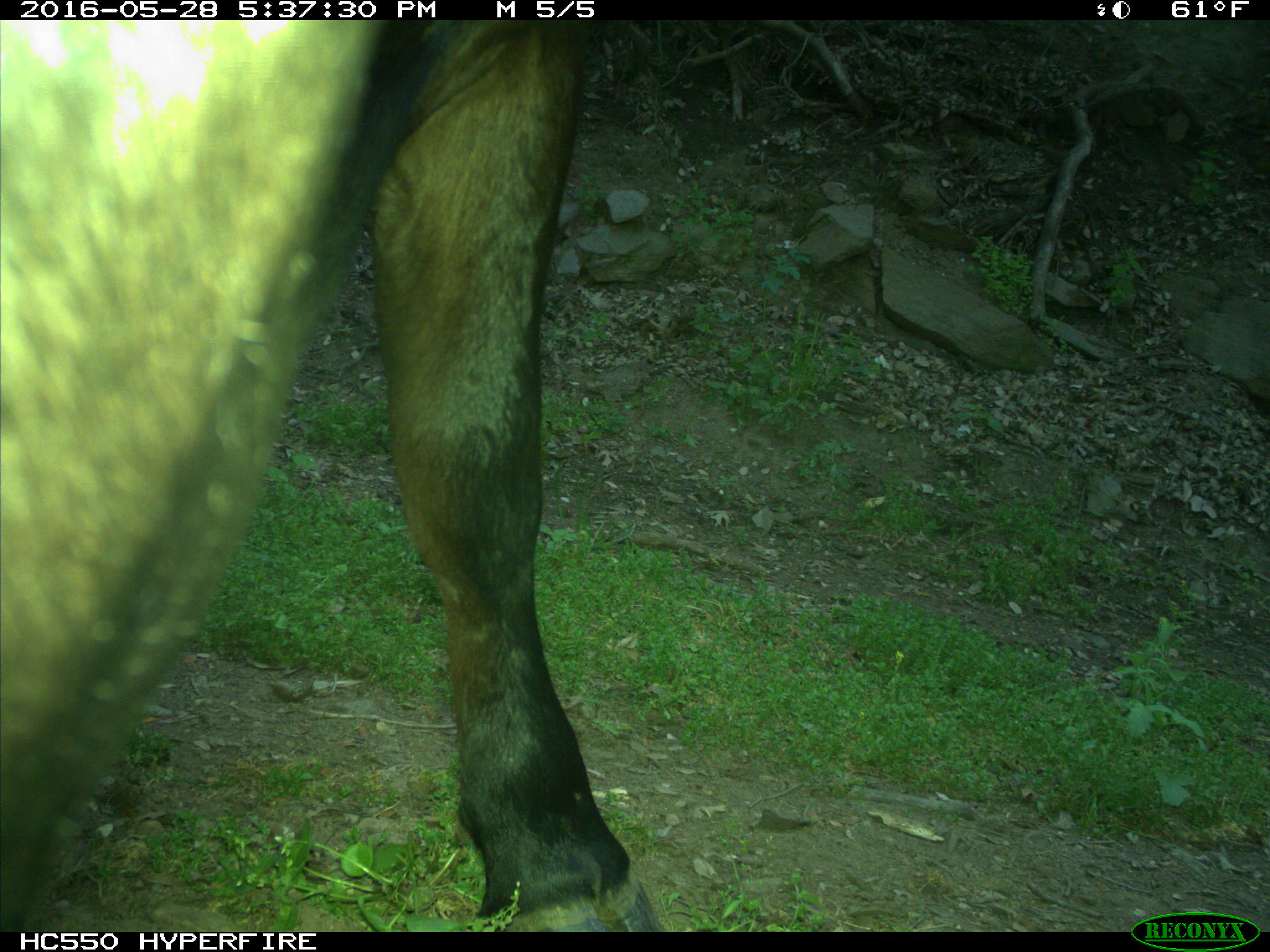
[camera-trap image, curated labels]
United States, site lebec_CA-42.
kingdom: Animalia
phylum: Chordata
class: Mammalia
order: Artiodactyla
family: Bovidae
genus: Bos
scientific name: Bos taurus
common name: domestic cow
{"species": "Bos taurus (domestic cow)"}